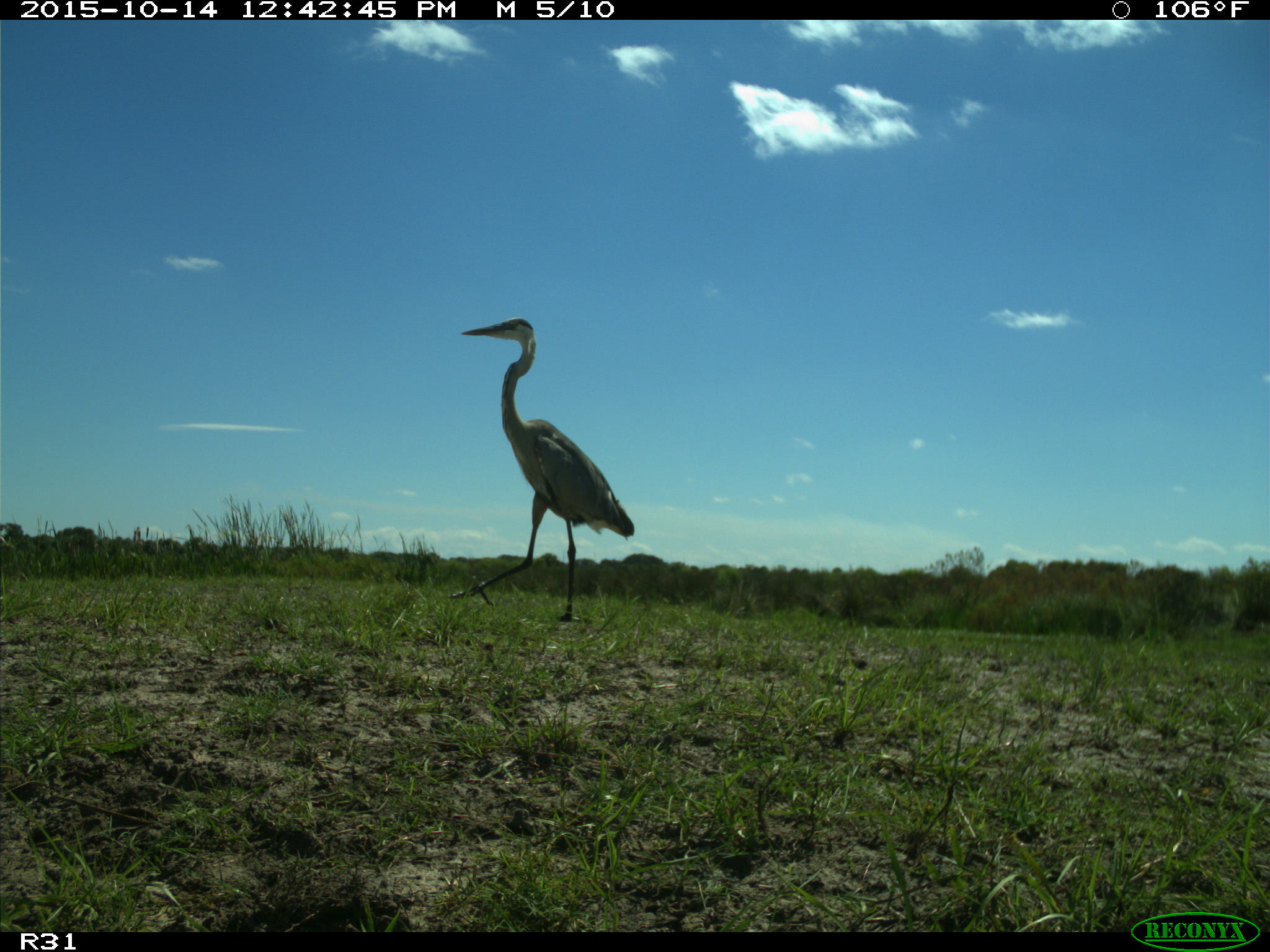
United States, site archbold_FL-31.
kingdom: Animalia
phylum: Chordata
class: Aves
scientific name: Aves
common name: birds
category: unidentified bird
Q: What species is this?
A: Unidentified bird (birds) (Aves).